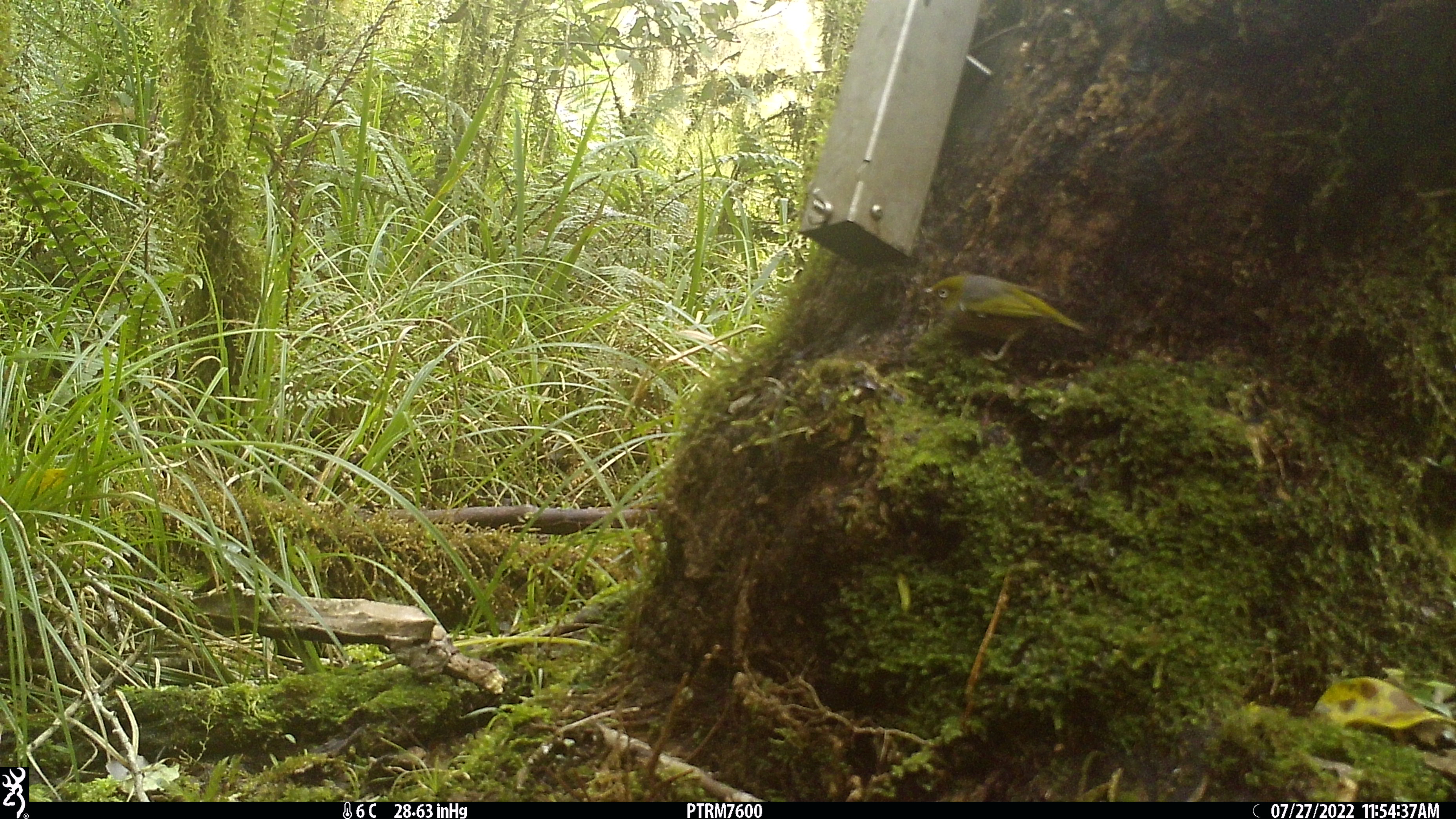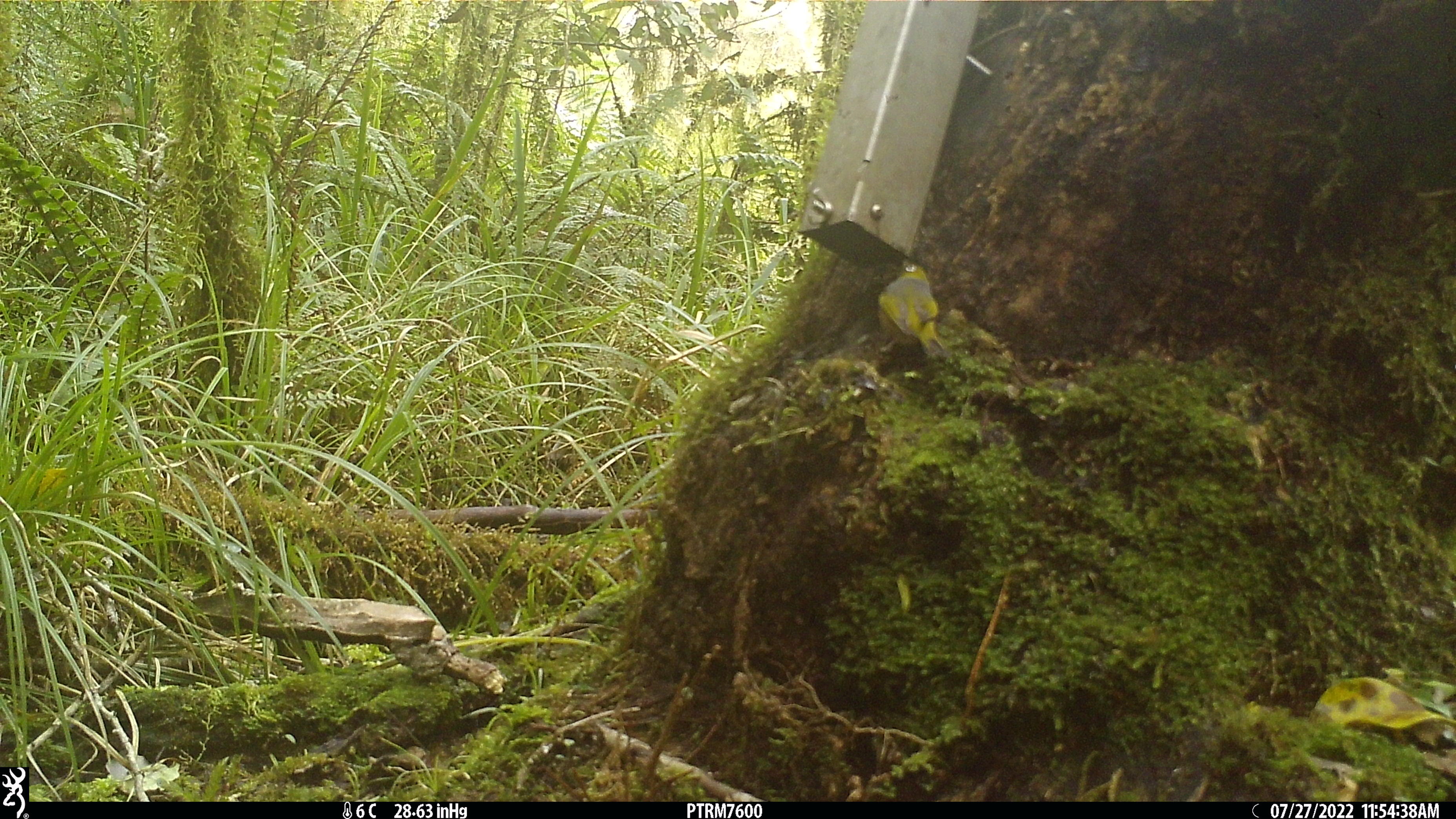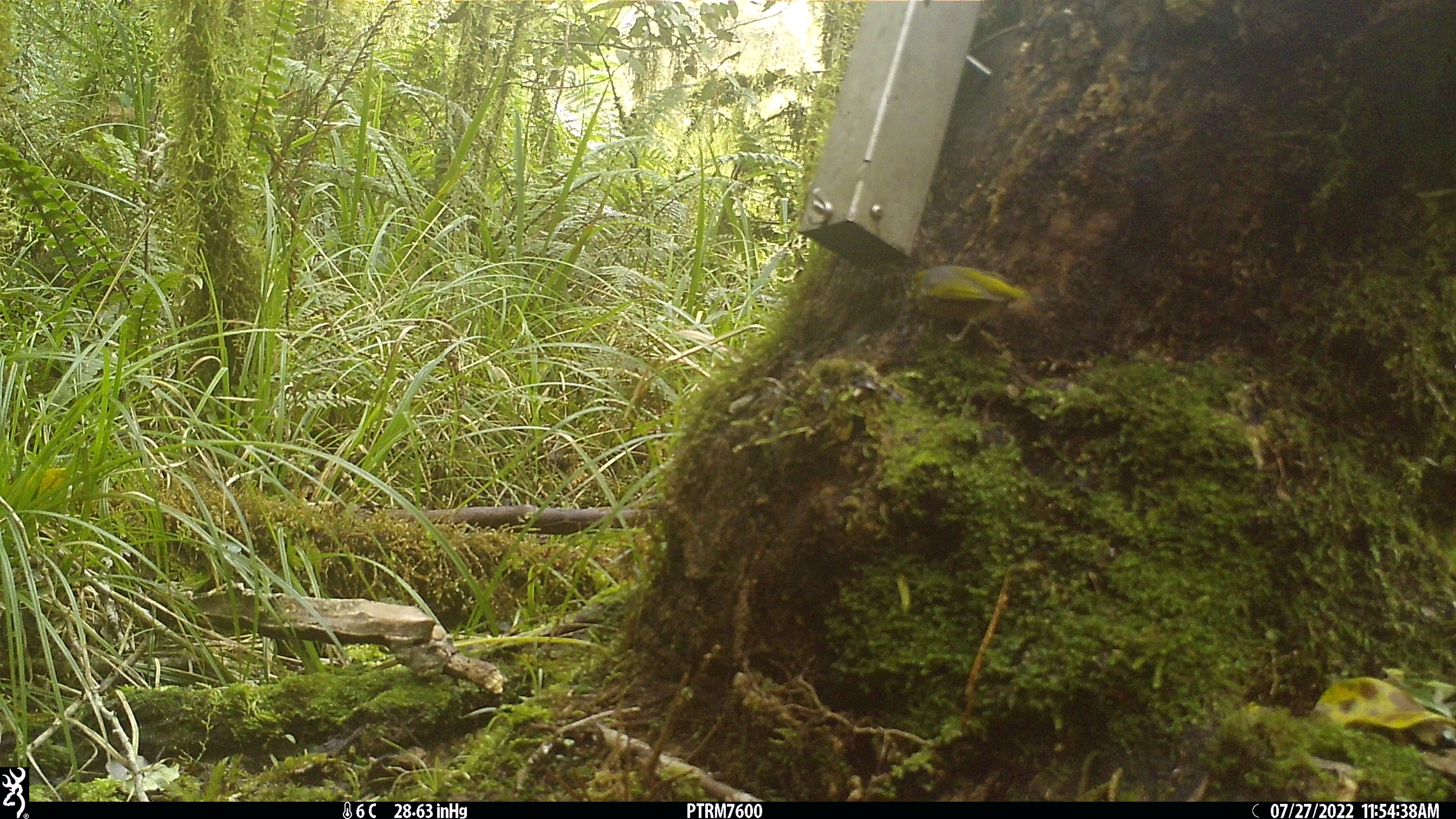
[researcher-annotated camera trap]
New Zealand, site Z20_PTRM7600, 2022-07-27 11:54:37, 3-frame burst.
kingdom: Animalia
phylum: Chordata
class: Aves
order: Passeriformes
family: Zosteropidae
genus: Zosterops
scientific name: Zosterops lateralis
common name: silvereye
Silvereye (Zosterops lateralis).